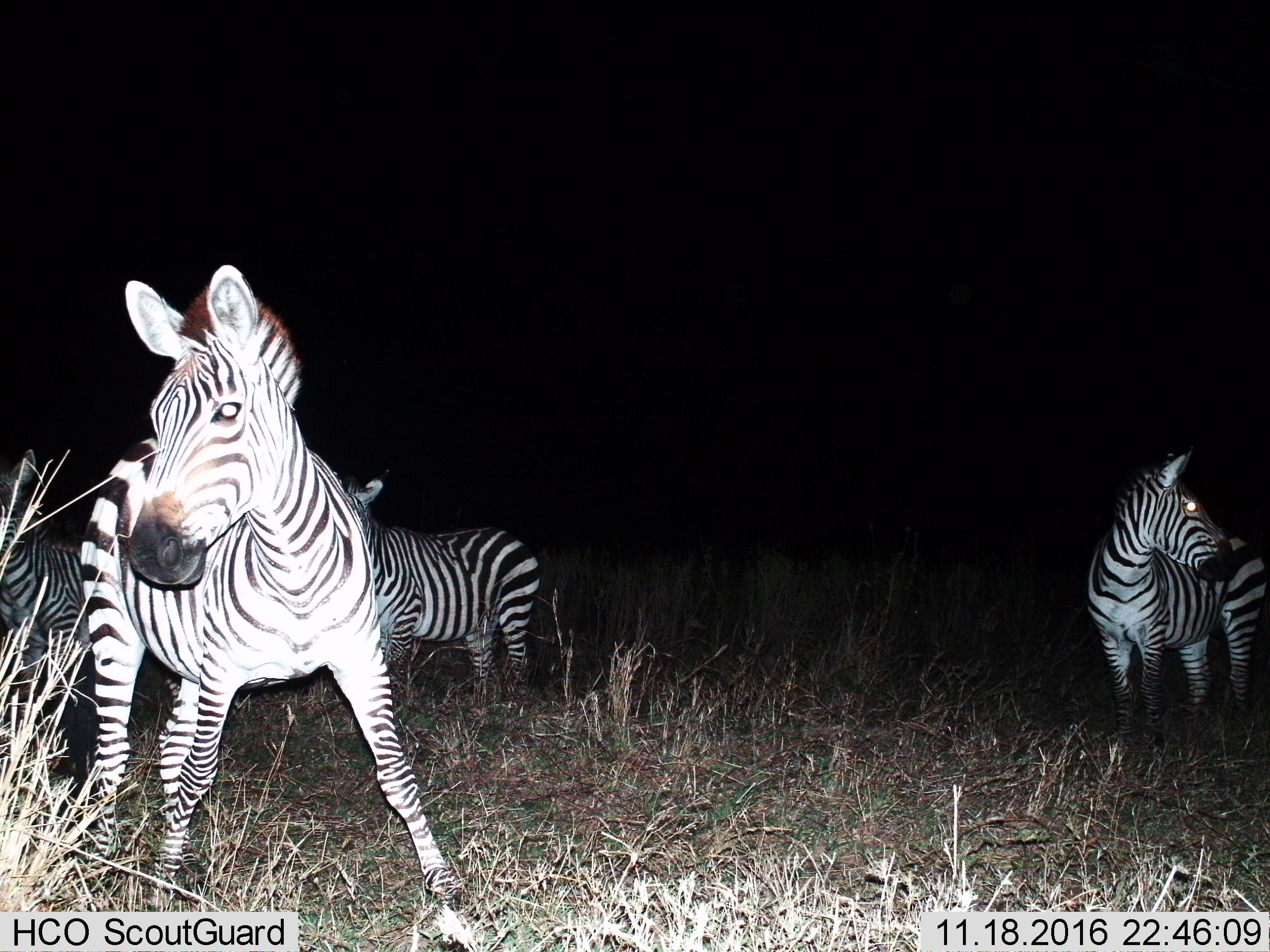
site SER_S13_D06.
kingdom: Animalia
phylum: Chordata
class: Mammalia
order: Perissodactyla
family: Equidae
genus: Equus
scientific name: Equus quagga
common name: plains zebra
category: zebraplains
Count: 4.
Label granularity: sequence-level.